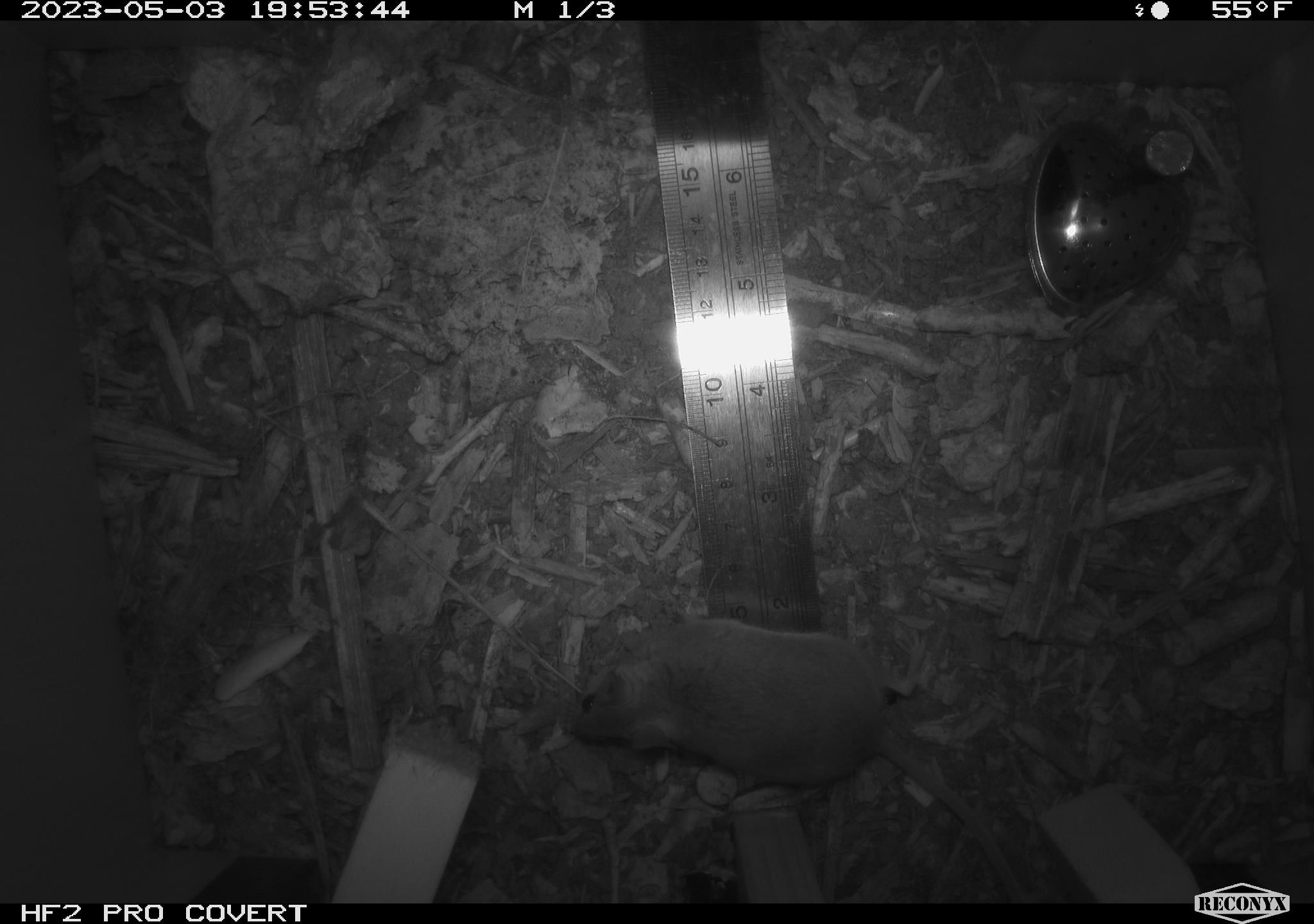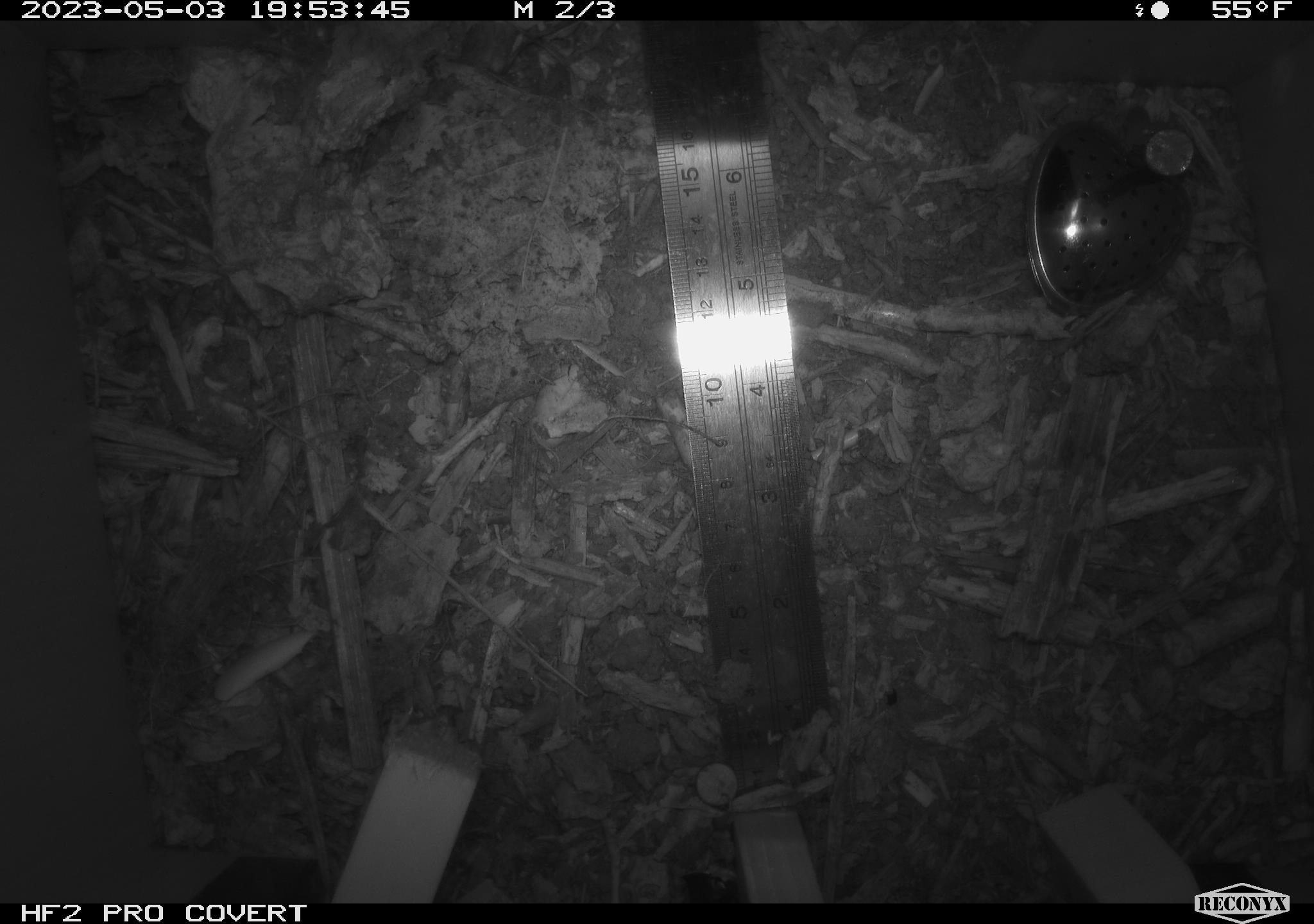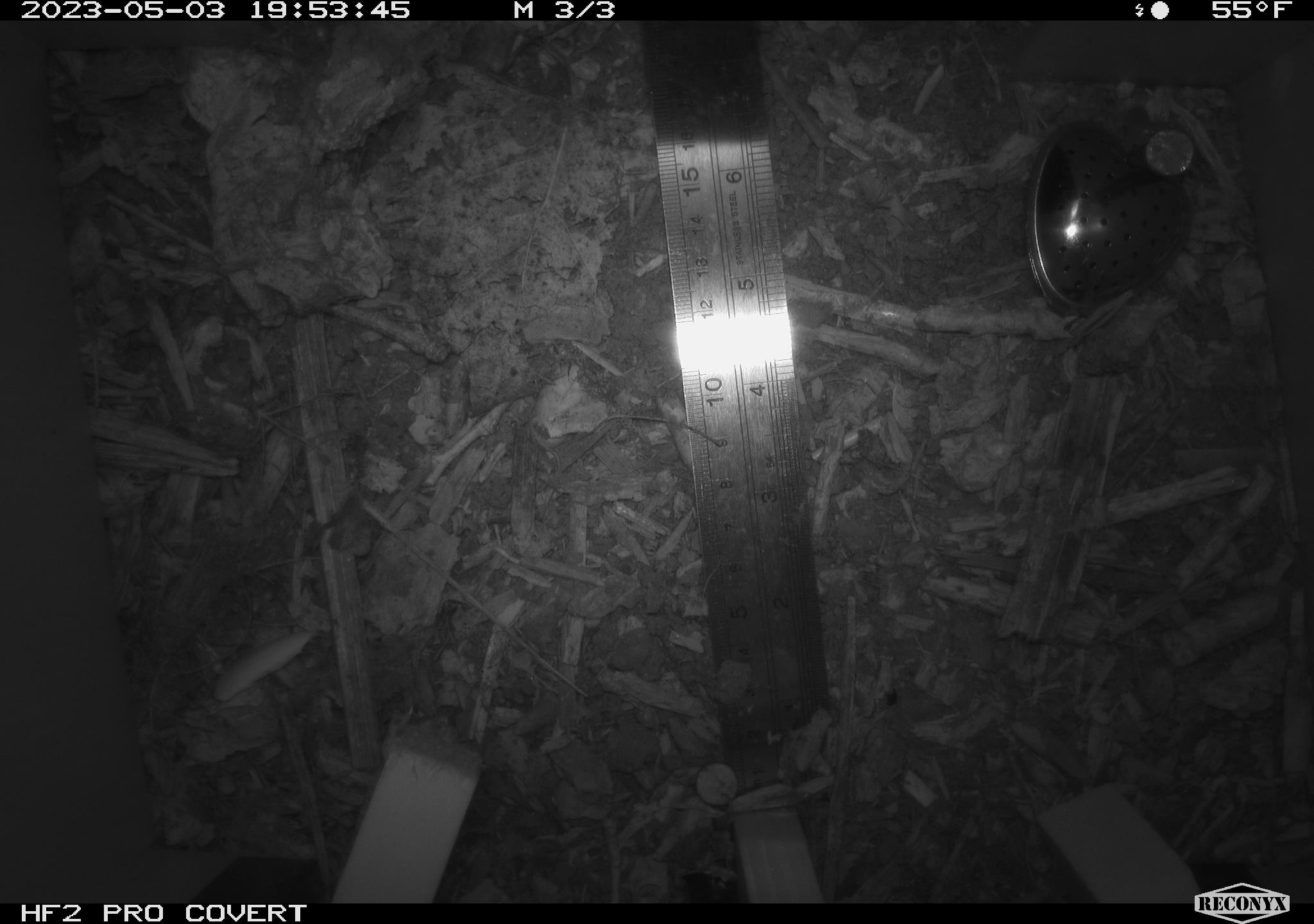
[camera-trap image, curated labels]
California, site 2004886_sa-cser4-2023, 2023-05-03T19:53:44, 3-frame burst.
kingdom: Animalia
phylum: Chordata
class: Mammalia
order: Rodentia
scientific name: Rodentia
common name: mouse species